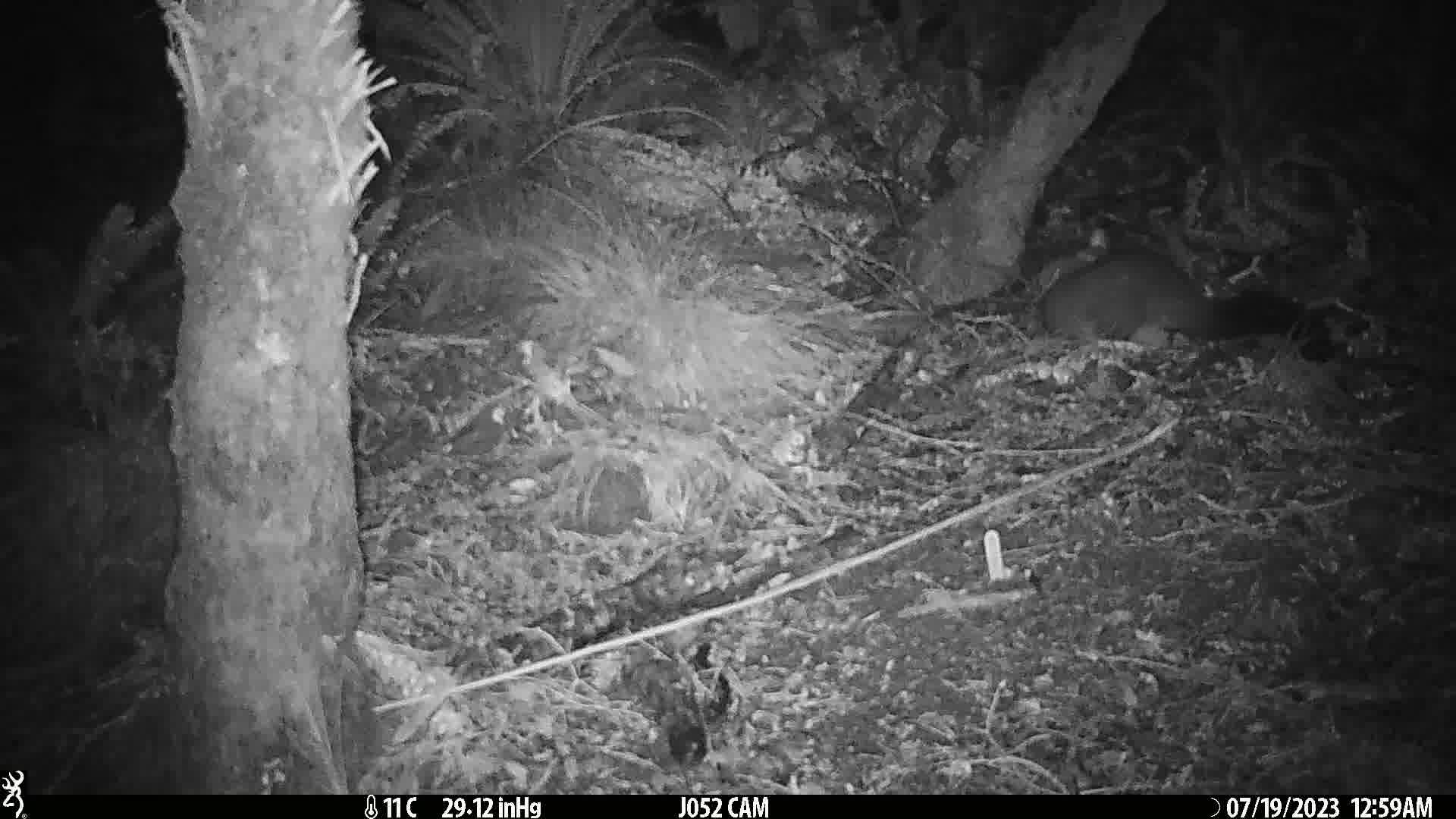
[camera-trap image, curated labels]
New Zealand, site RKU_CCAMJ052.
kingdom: Animalia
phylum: Chordata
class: Mammalia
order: Diprotodontia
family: Phalangeridae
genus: Trichosurus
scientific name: Trichosurus vulpecula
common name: common brushtail possum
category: possum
Possum (common brushtail possum) (Trichosurus vulpecula).